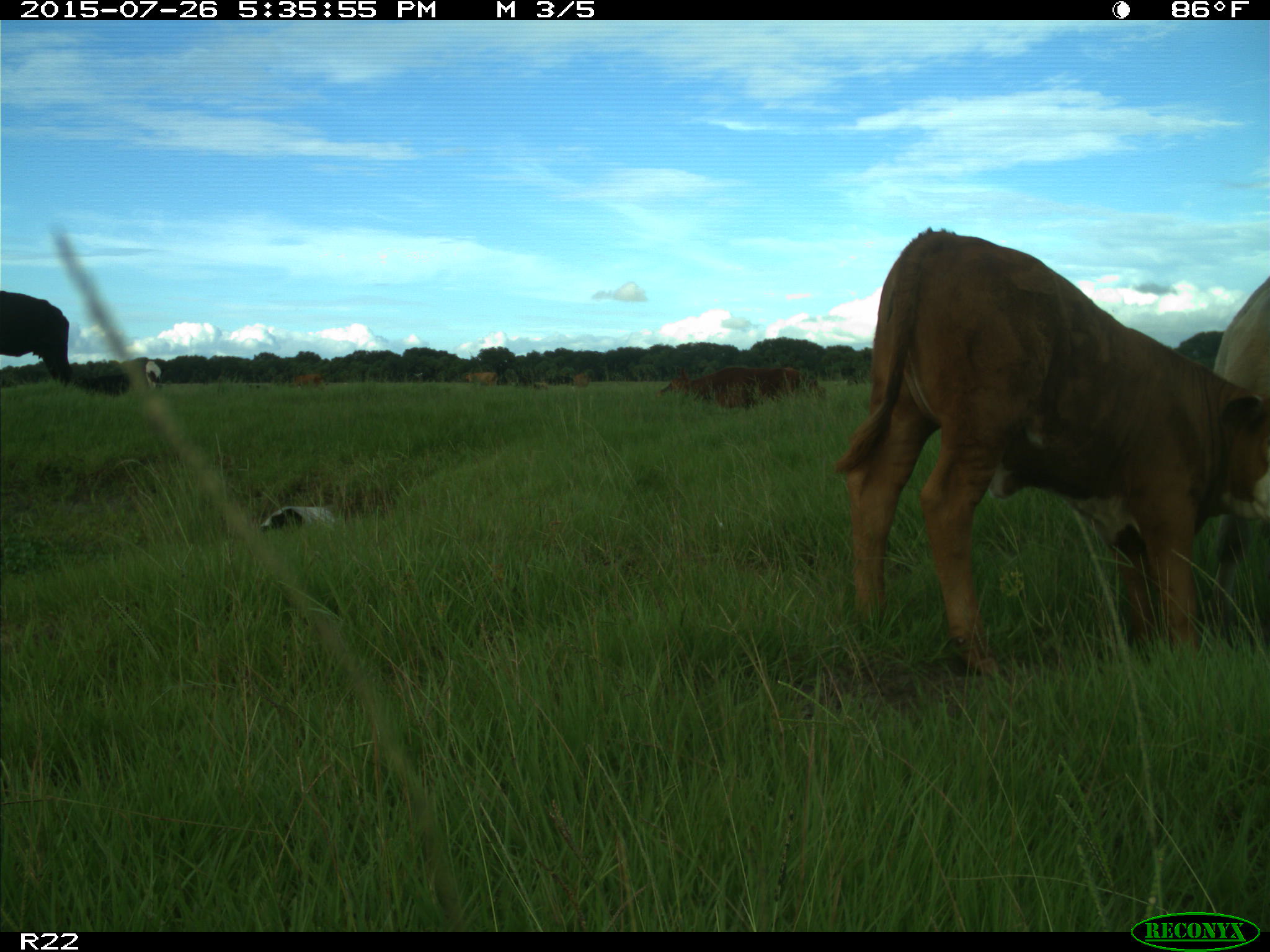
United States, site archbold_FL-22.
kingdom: Animalia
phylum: Chordata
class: Mammalia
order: Artiodactyla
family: Bovidae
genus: Bos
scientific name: Bos taurus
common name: domestic cow